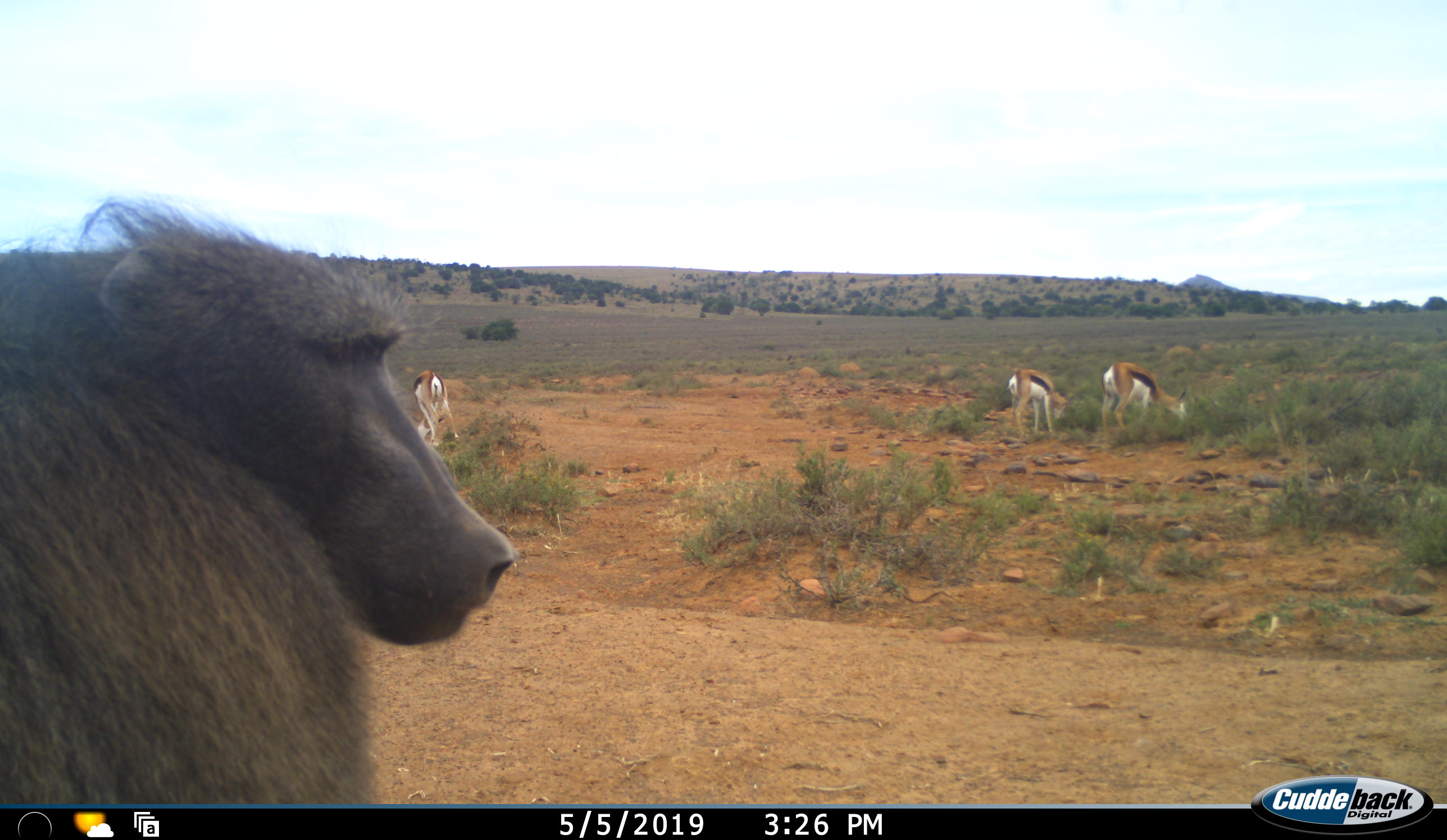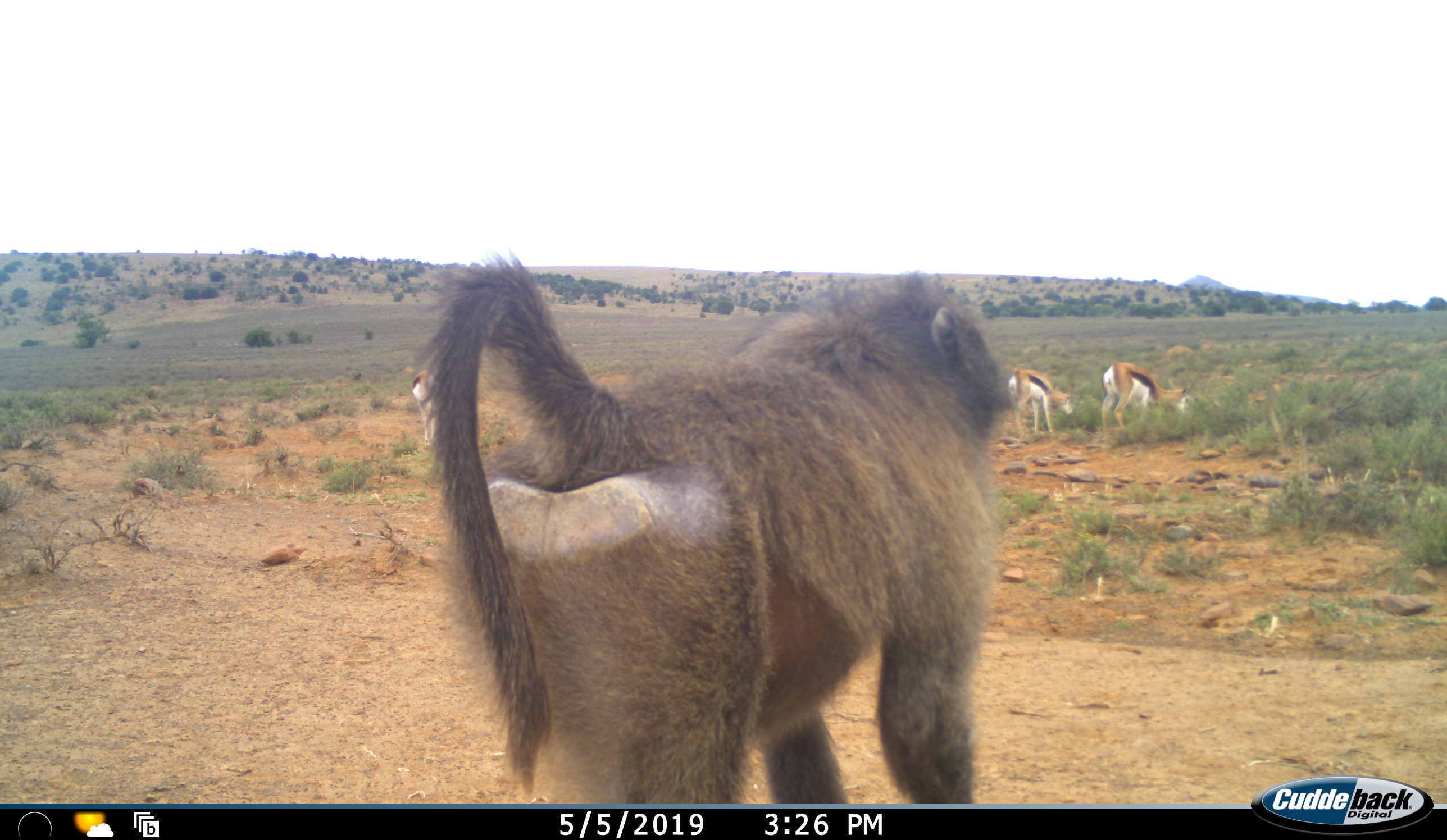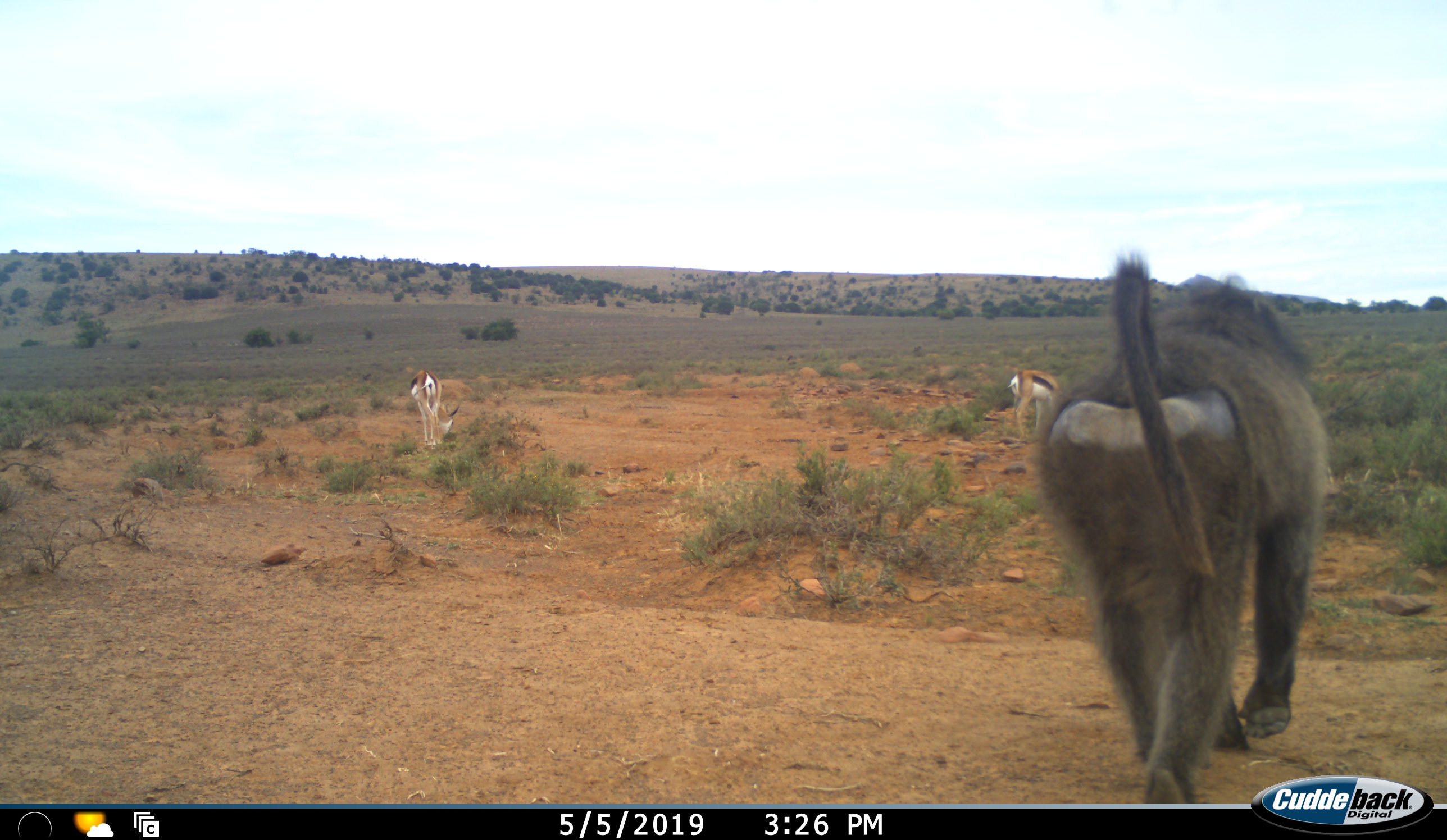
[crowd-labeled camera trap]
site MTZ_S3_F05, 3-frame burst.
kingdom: Animalia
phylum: Chordata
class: Mammalia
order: Primates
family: Cercopithecidae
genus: Papio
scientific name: Papio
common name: baboon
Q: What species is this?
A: Baboon (Papio).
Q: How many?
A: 1.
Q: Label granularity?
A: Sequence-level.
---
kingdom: Animalia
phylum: Chordata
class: Mammalia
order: Artiodactyla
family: Bovidae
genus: Antidorcas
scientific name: Antidorcas marsupialis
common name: springbok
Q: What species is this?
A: Springbok (Antidorcas marsupialis).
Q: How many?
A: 3.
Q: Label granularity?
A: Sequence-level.